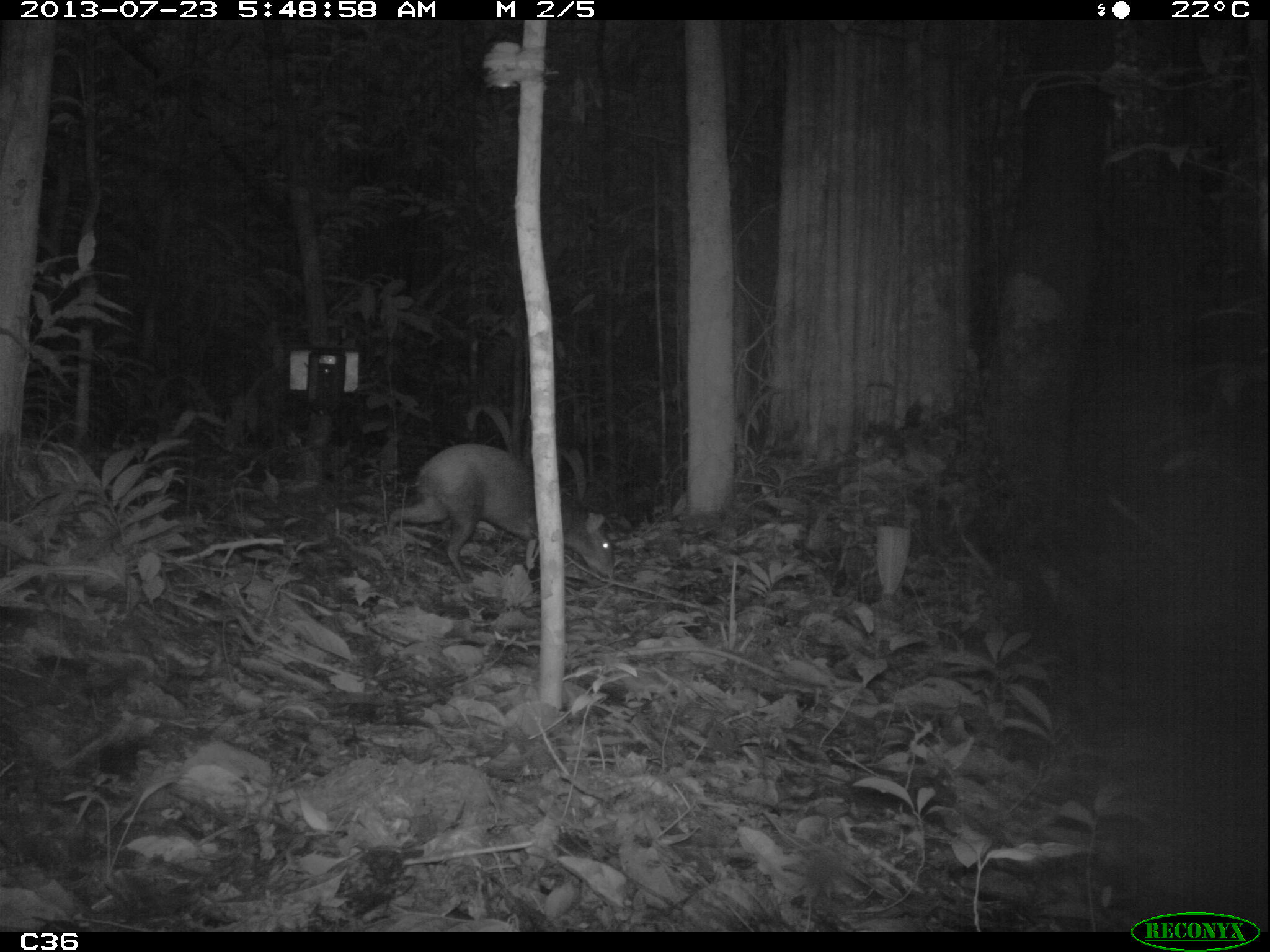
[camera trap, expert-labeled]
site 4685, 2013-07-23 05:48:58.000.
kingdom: Animalia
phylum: Chordata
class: Mammalia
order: Rodentia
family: Dasyproctidae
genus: Dasyprocta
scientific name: Dasyprocta leporina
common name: red-rumped agouti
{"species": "Dasyprocta leporina (red-rumped agouti)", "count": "1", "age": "adult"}